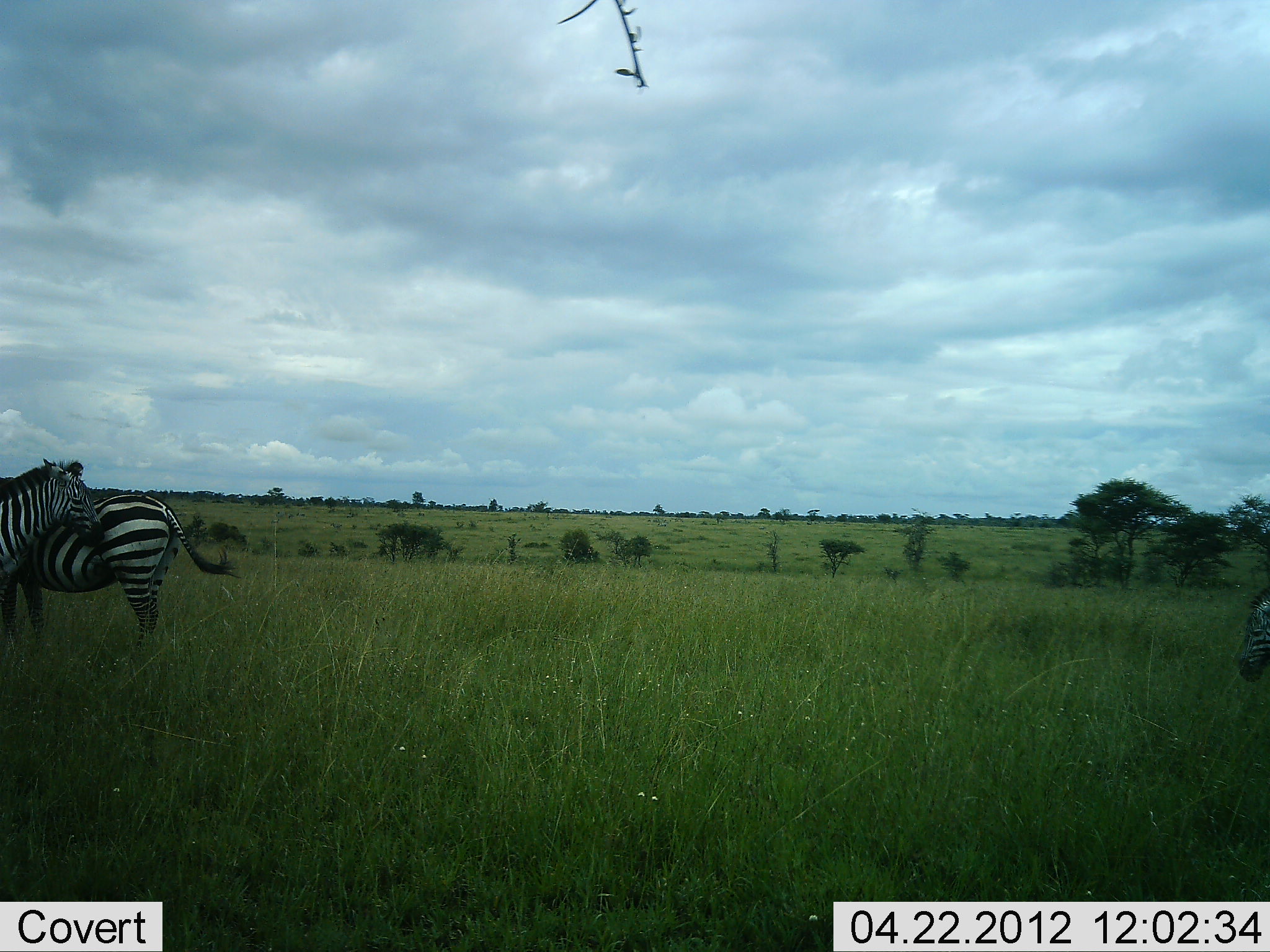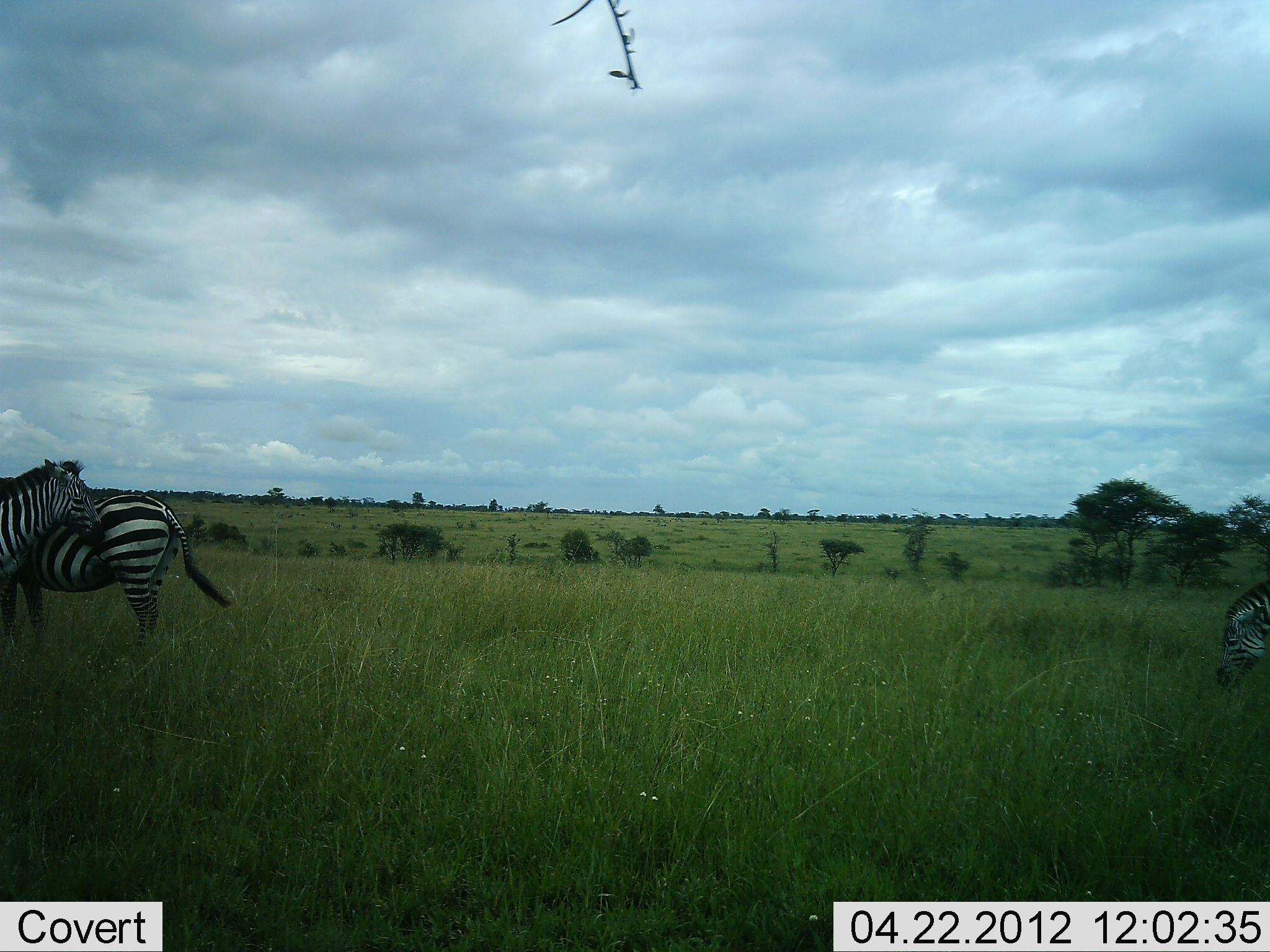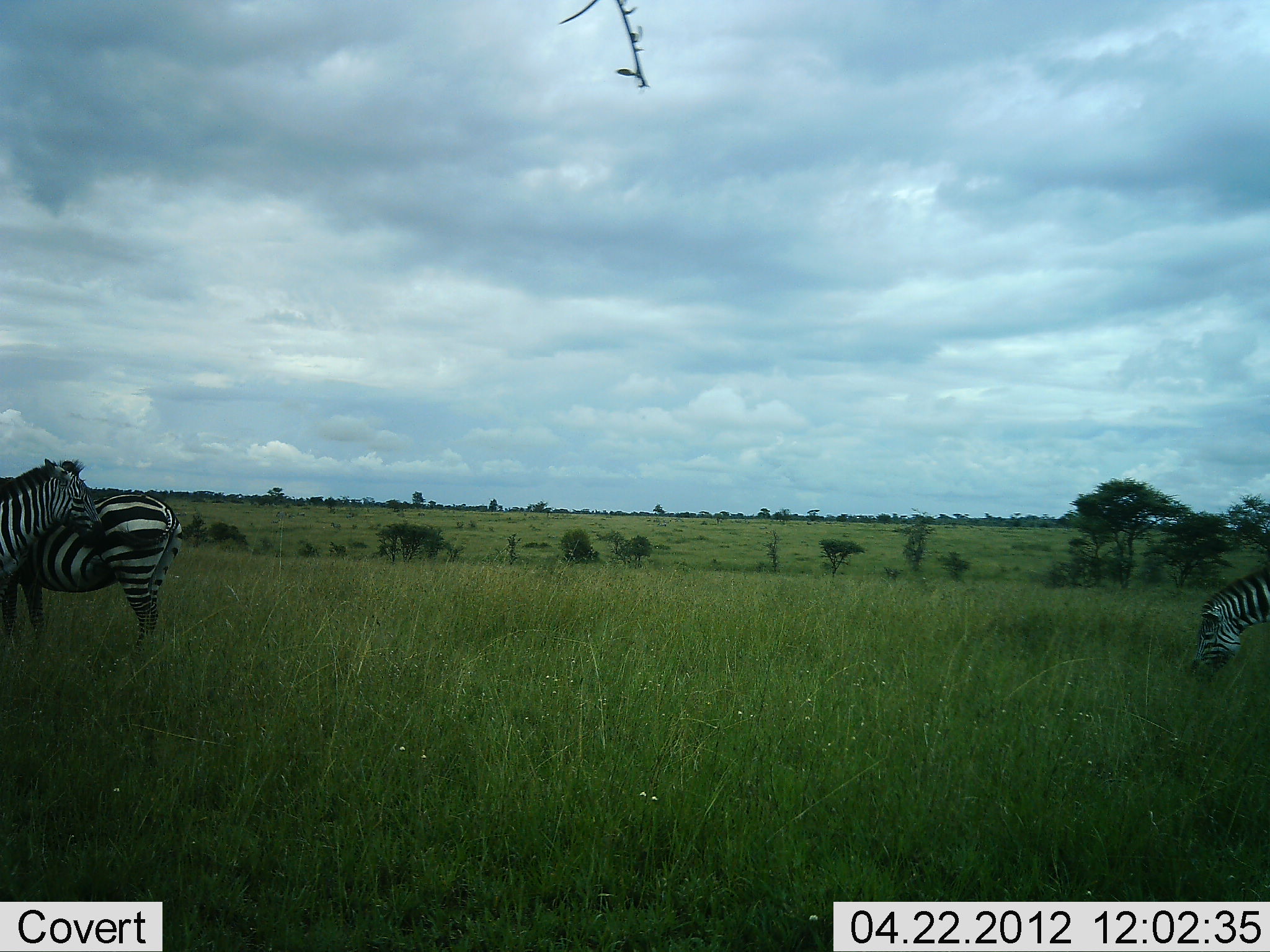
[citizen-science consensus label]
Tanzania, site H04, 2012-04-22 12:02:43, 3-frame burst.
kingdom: Animalia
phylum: Chordata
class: Mammalia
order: Perissodactyla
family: Equidae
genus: Equus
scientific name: Equus quagga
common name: plains zebra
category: zebra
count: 3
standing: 71%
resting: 4%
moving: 25%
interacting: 42%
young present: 0%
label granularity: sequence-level